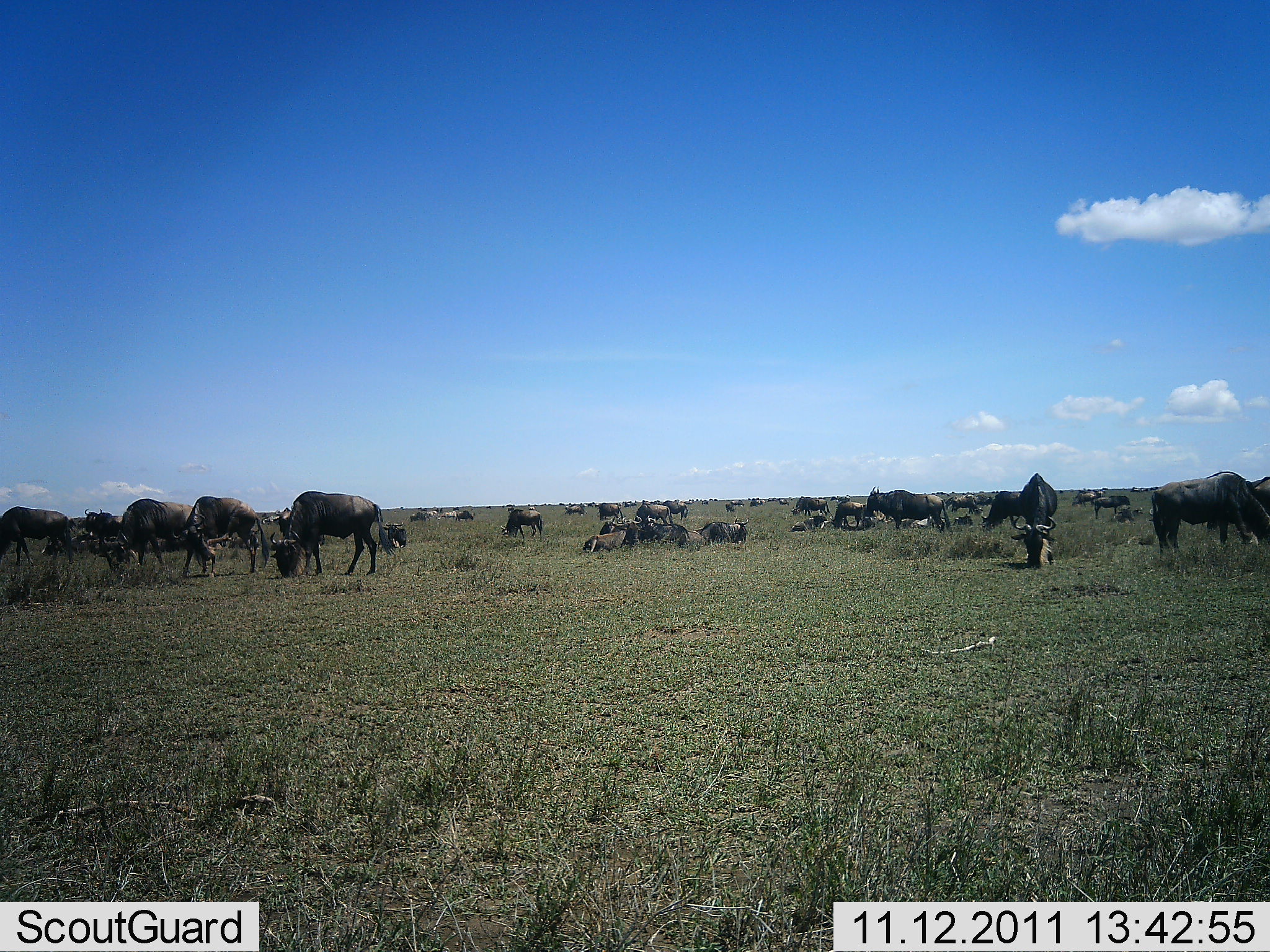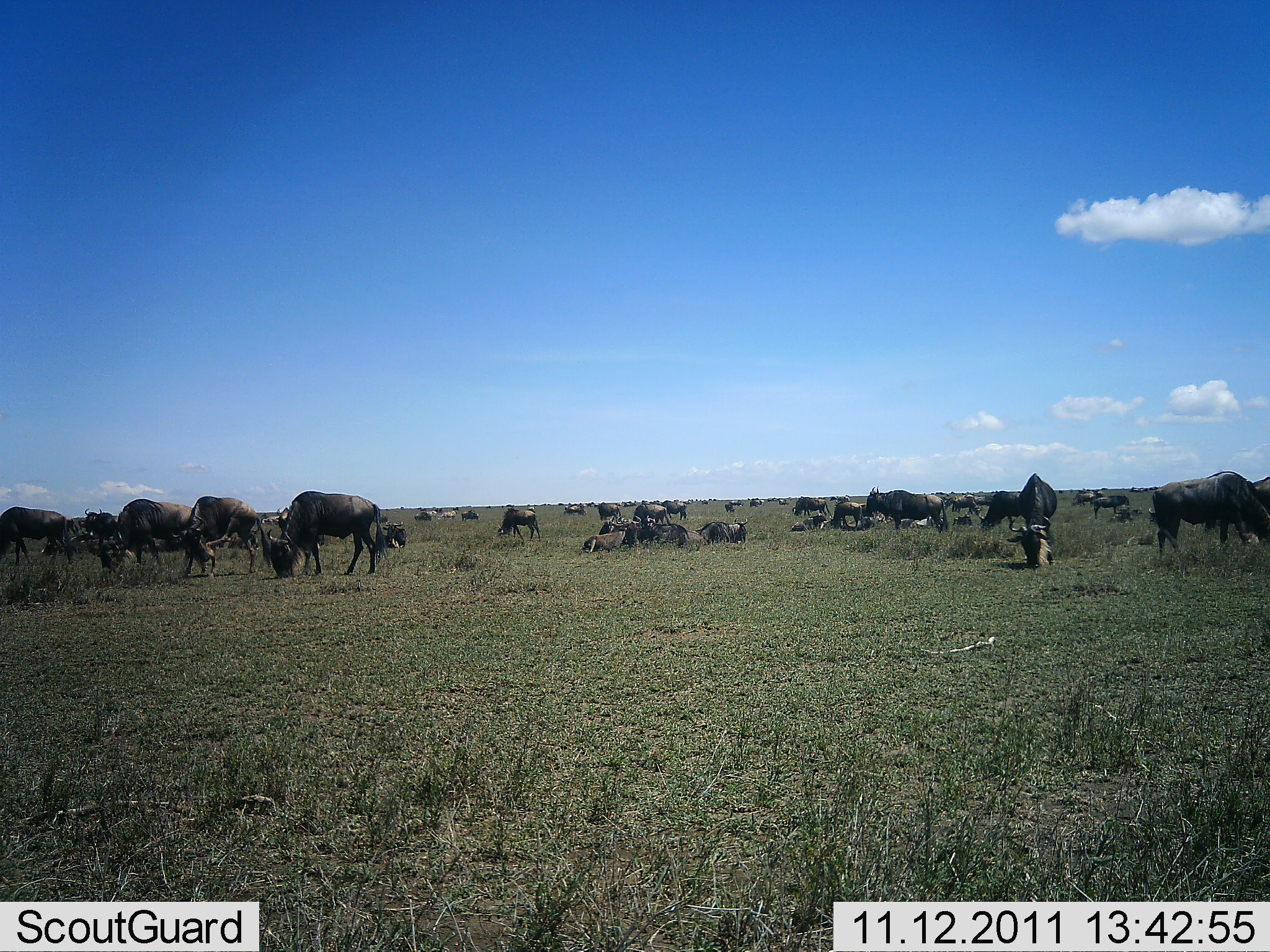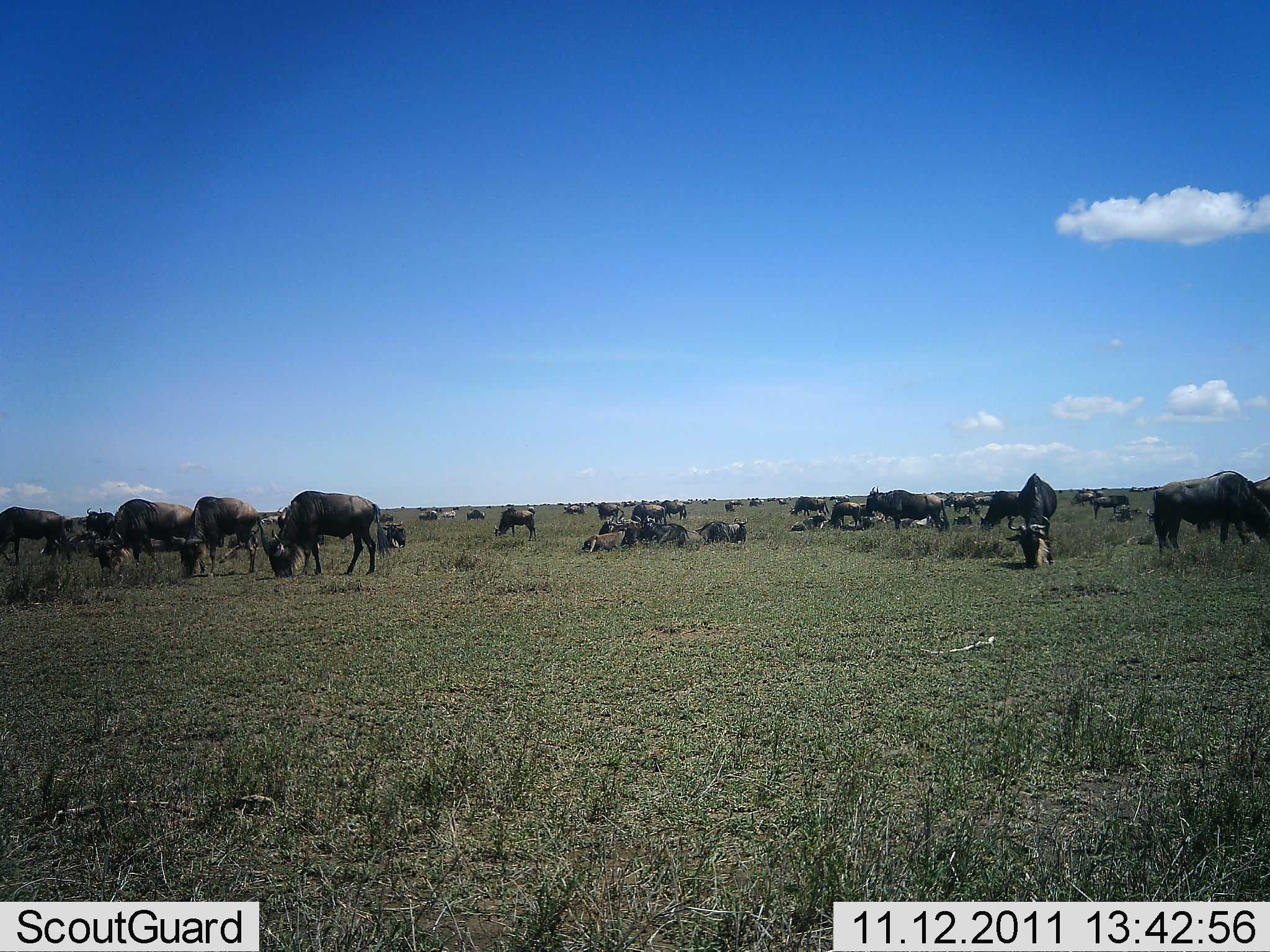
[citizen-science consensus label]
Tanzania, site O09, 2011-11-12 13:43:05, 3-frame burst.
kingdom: Animalia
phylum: Chordata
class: Mammalia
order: Artiodactyla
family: Bovidae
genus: Connochaetes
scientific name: Connochaetes taurinus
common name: blue wildebeest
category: wildebeest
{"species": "wildebeest (blue wildebeest) (Connochaetes taurinus)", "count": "11-50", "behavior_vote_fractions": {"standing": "67%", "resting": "73%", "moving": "27%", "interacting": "27%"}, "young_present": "13%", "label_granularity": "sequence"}